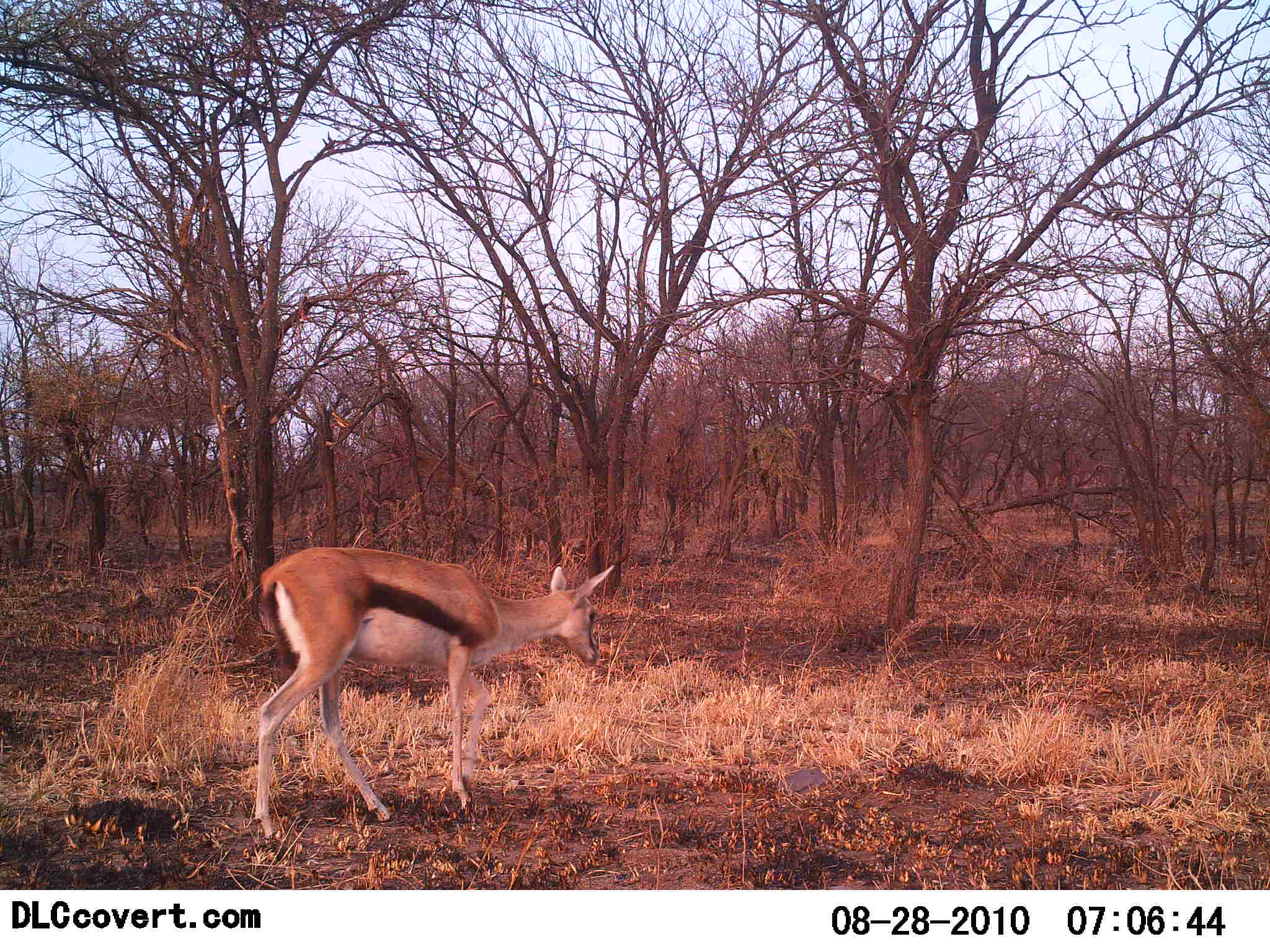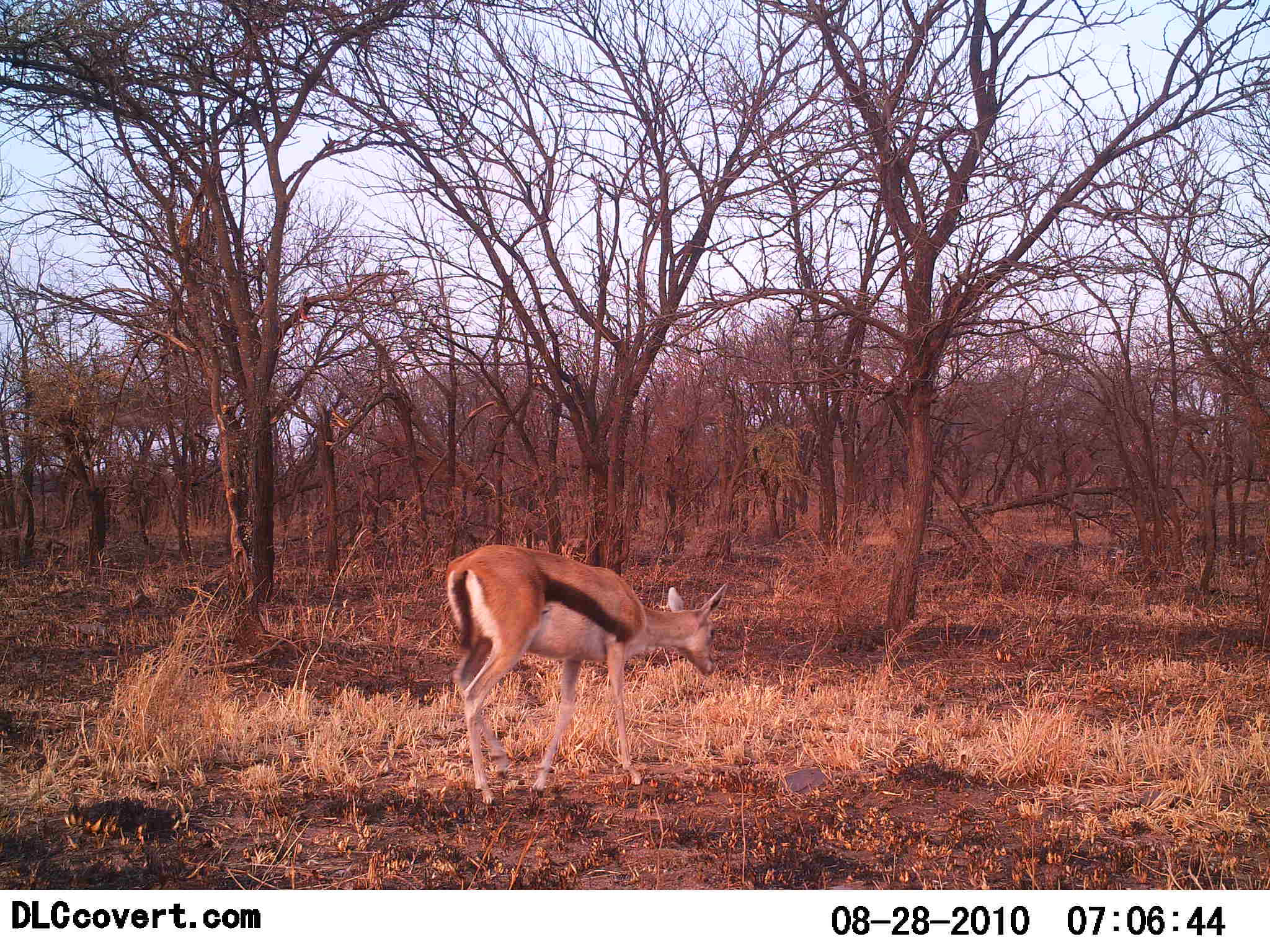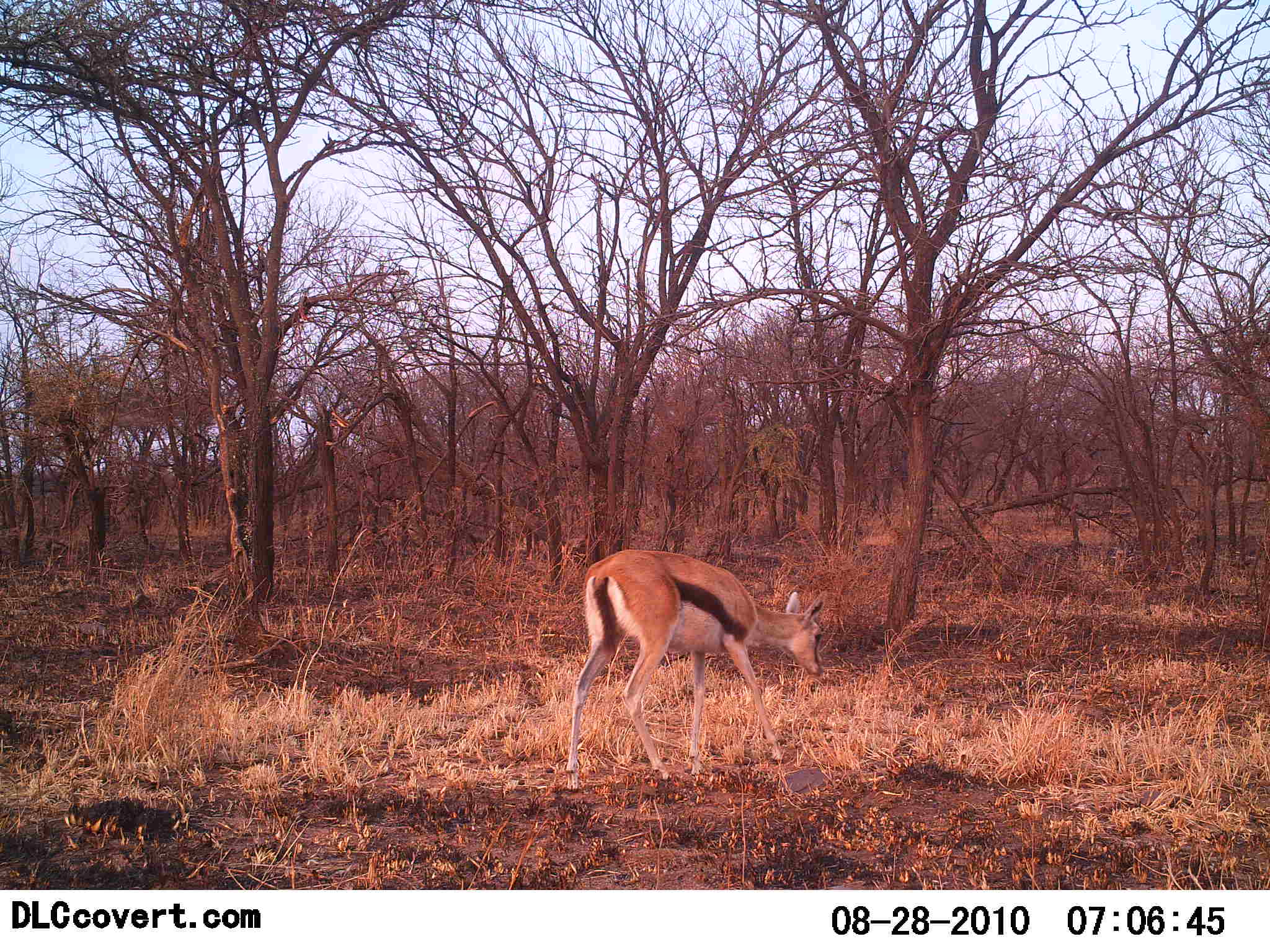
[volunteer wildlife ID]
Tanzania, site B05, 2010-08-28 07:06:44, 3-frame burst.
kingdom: Animalia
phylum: Chordata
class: Mammalia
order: Artiodactyla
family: Bovidae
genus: Eudorcas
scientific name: Eudorcas thomsonii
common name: thomson's gazelle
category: gazellethomsons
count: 1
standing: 12%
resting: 0%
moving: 88%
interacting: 0%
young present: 0%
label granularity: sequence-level